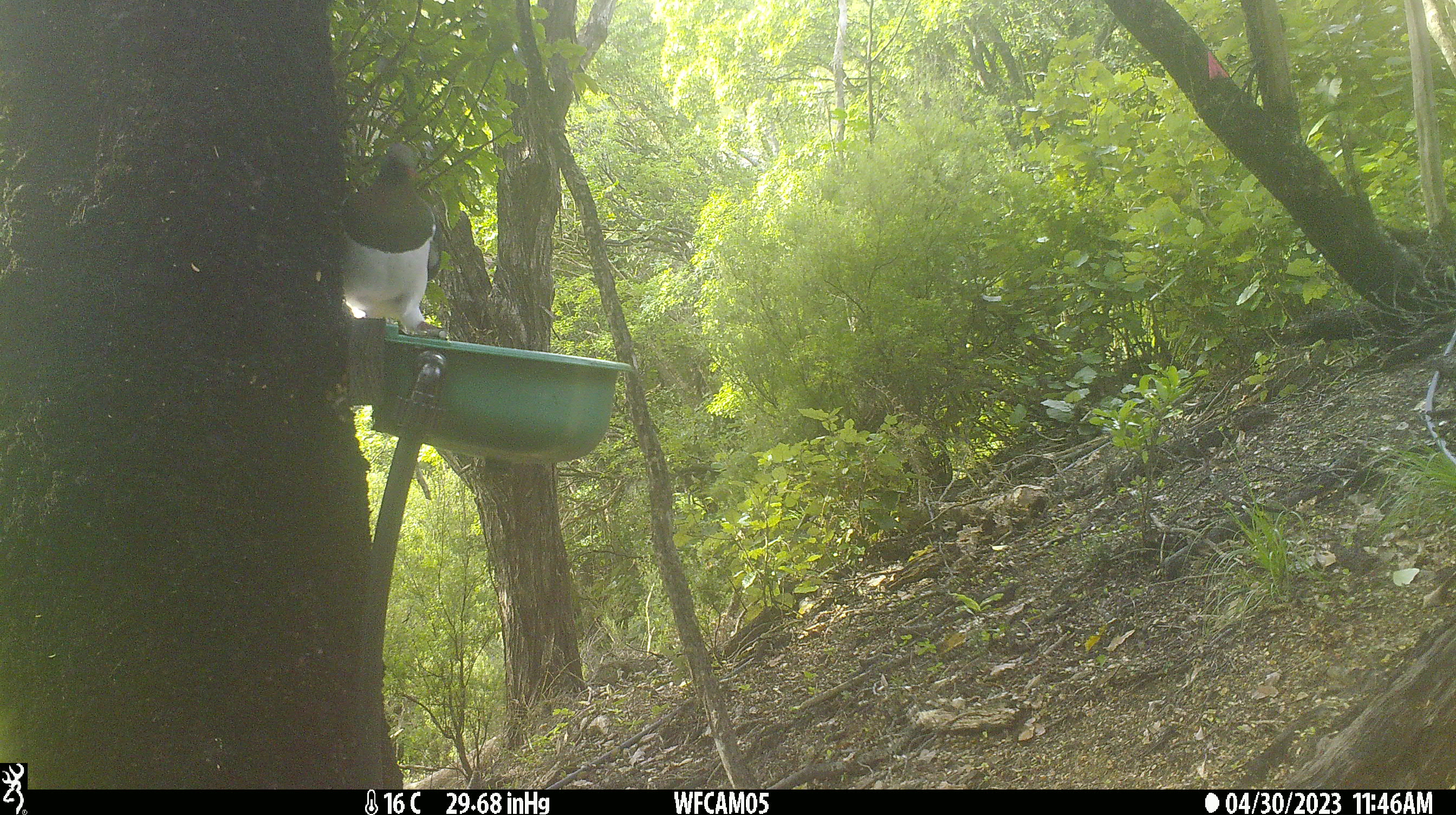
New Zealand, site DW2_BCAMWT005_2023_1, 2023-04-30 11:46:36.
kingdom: Animalia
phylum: Chordata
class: Aves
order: Columbiformes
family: Columbidae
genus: Hemiphaga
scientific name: Hemiphaga novaeseelandiae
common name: new zealand pigeon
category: kereru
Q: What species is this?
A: Kereru (new zealand pigeon) (Hemiphaga novaeseelandiae).